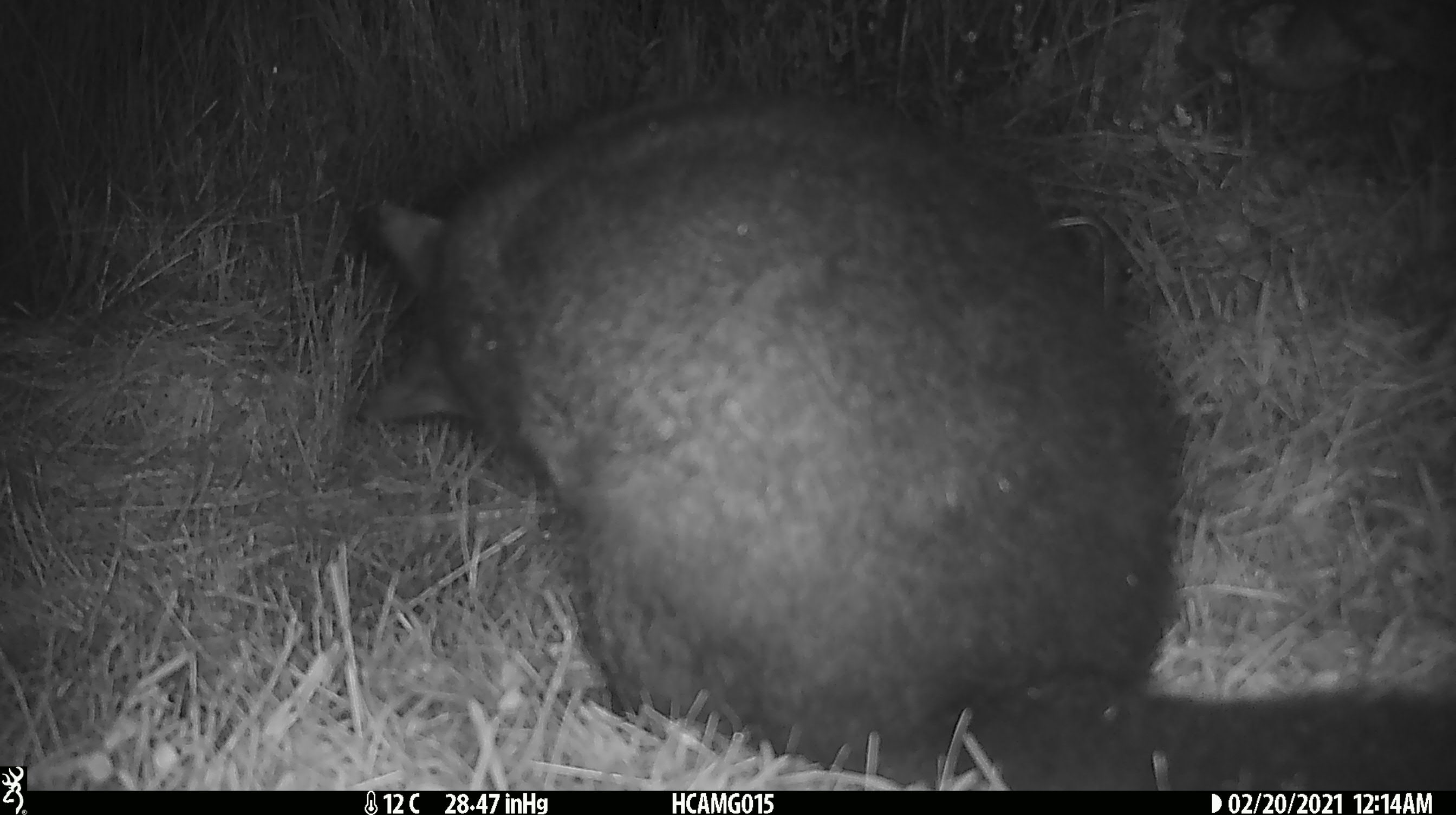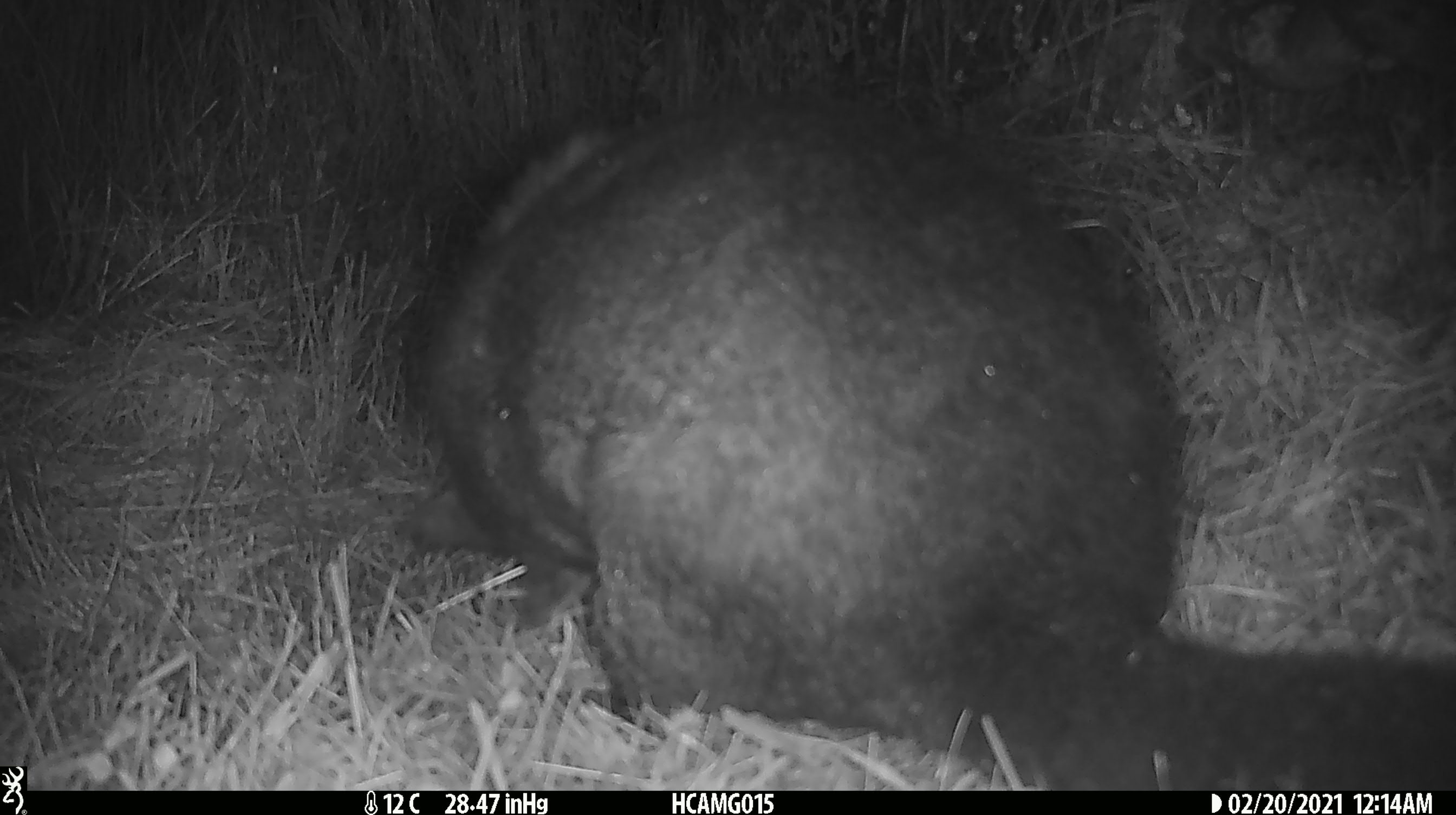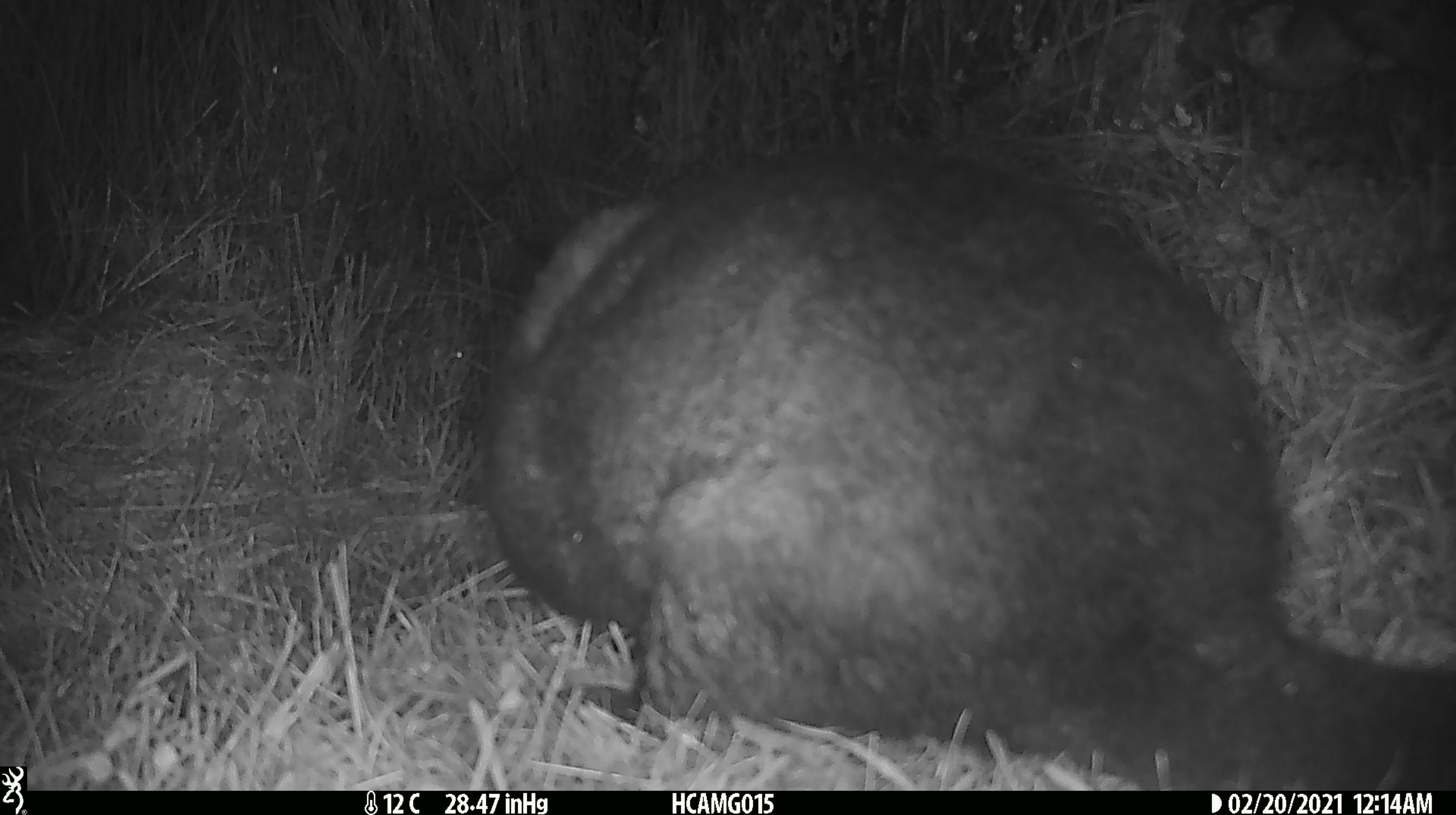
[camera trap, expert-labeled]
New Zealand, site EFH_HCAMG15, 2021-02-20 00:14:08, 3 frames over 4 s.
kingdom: Animalia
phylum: Chordata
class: Mammalia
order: Diprotodontia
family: Phalangeridae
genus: Trichosurus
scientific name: Trichosurus vulpecula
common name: common brushtail possum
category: possum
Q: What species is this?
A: Possum (common brushtail possum) (Trichosurus vulpecula).